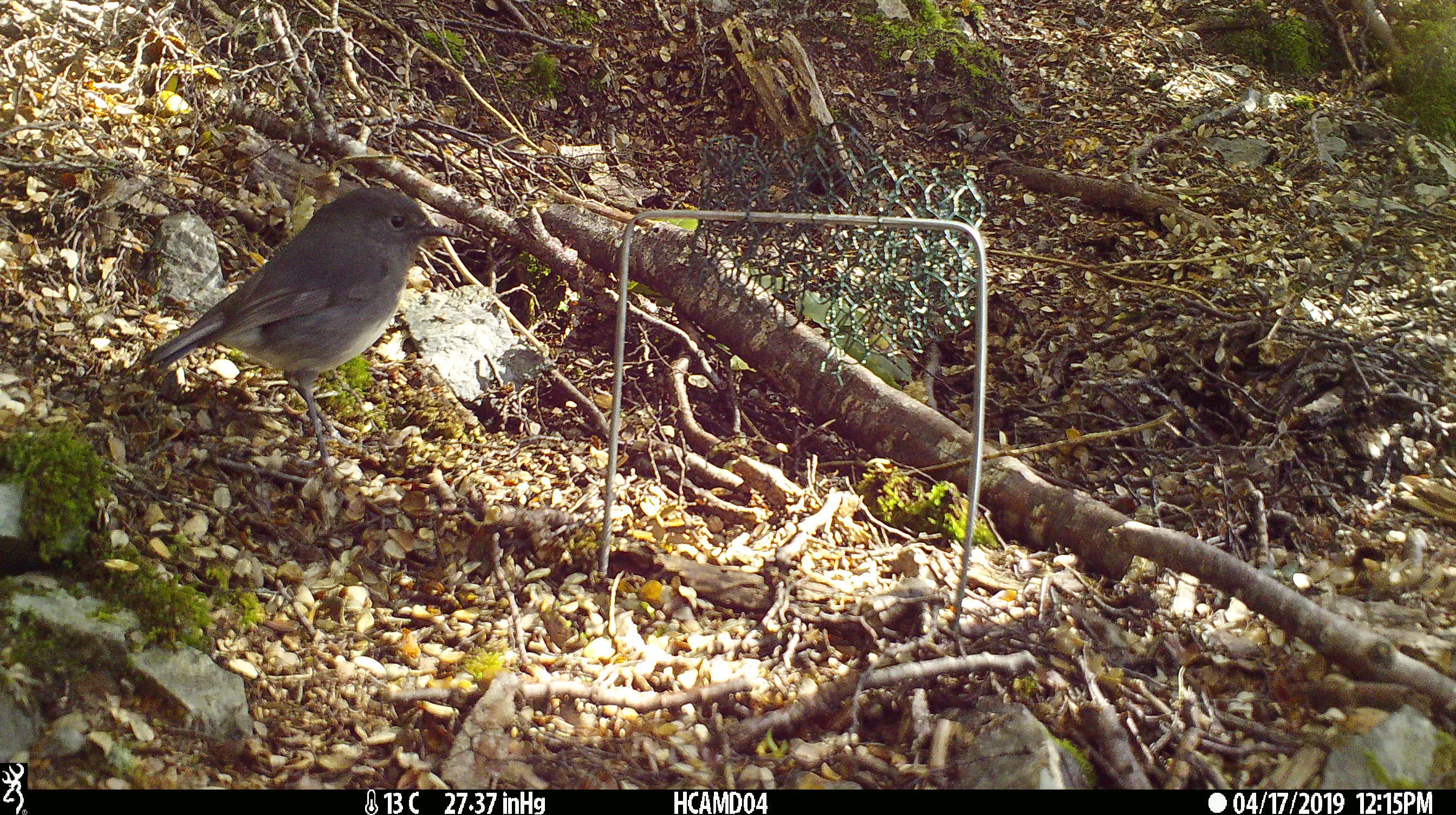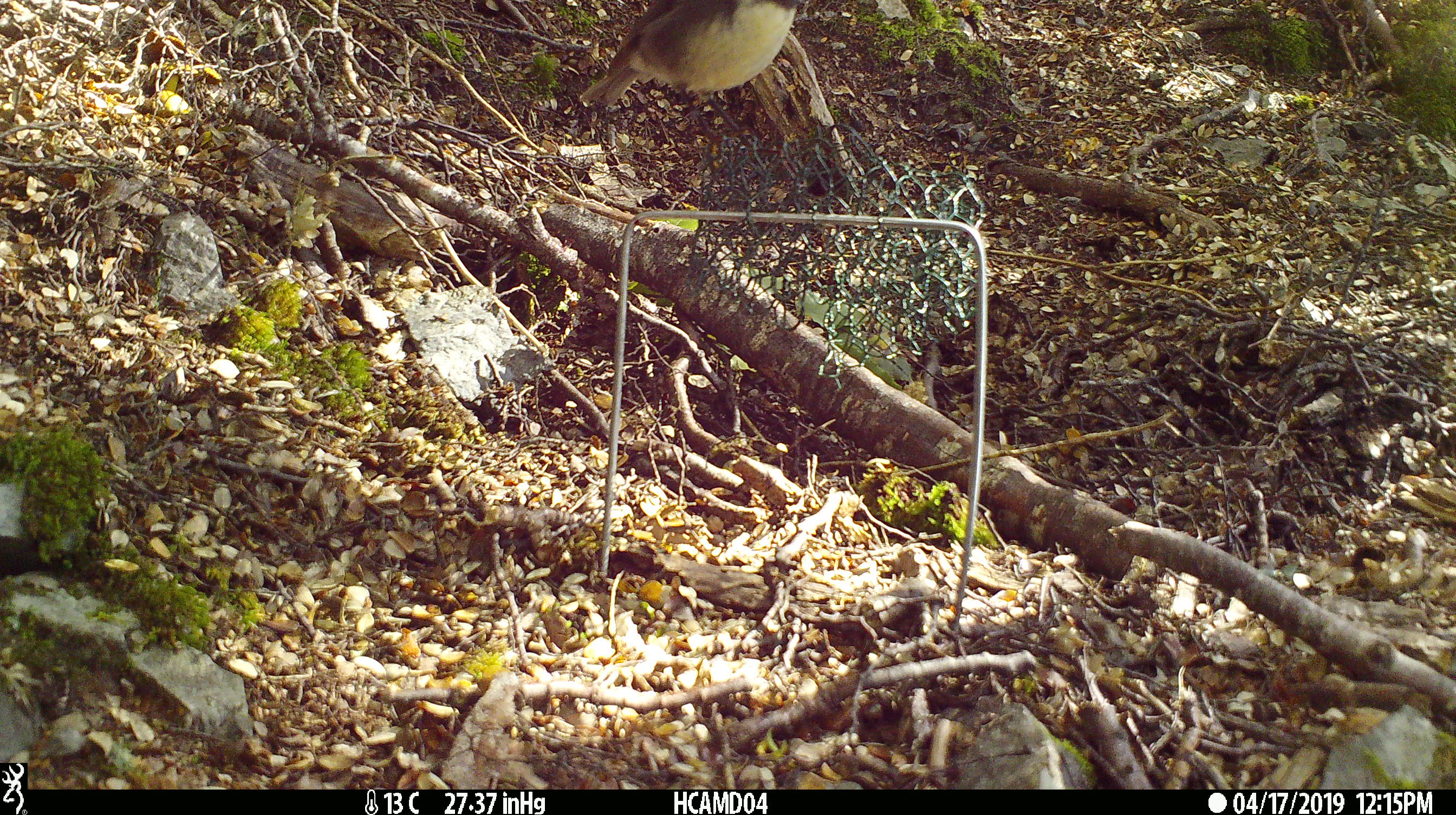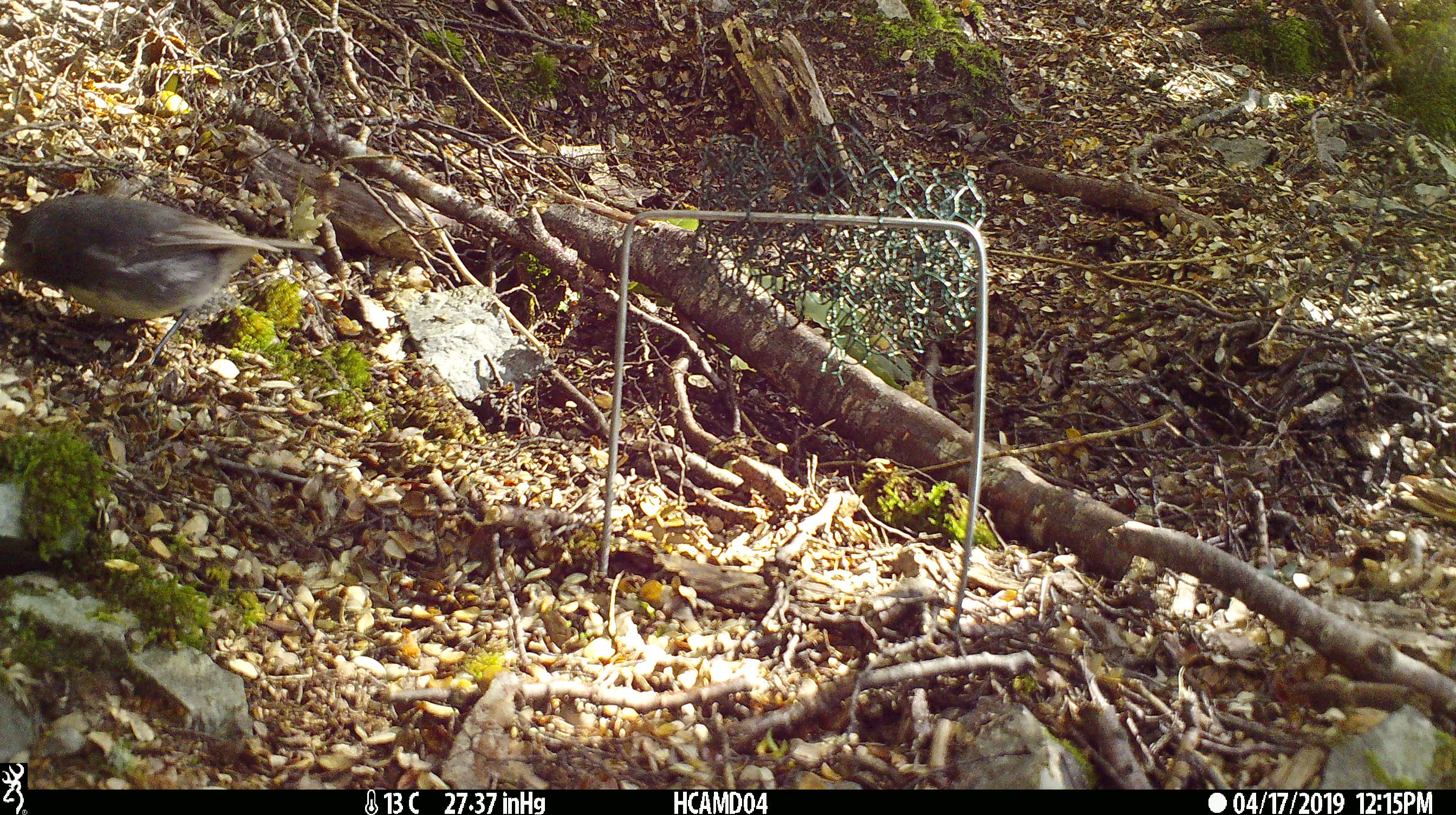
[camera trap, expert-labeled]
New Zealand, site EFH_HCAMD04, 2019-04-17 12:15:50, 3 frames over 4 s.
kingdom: Animalia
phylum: Chordata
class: Aves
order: Passeriformes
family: Petroicidae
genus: Petroica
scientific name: Petroica australis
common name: new zealand robin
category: robin